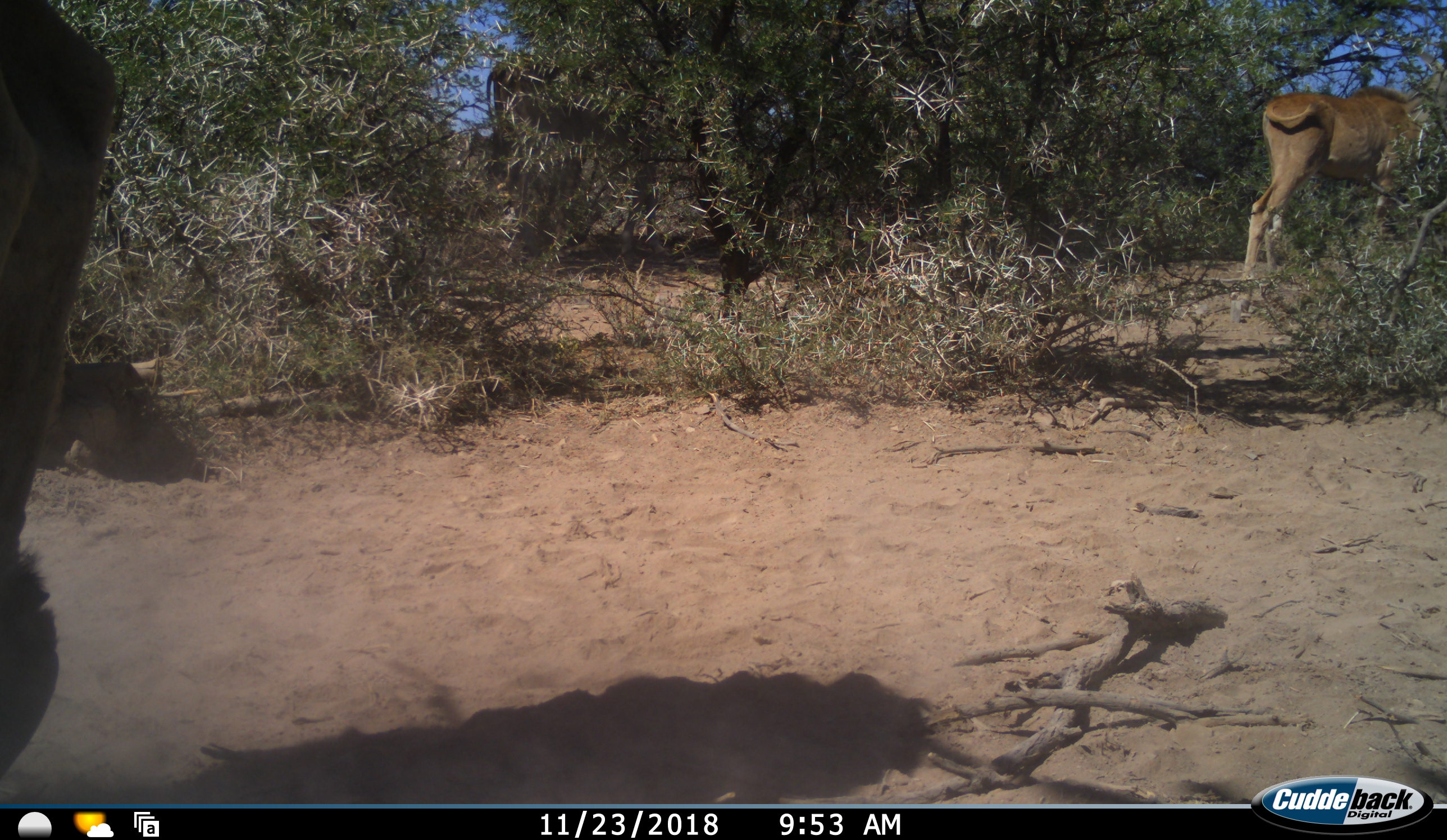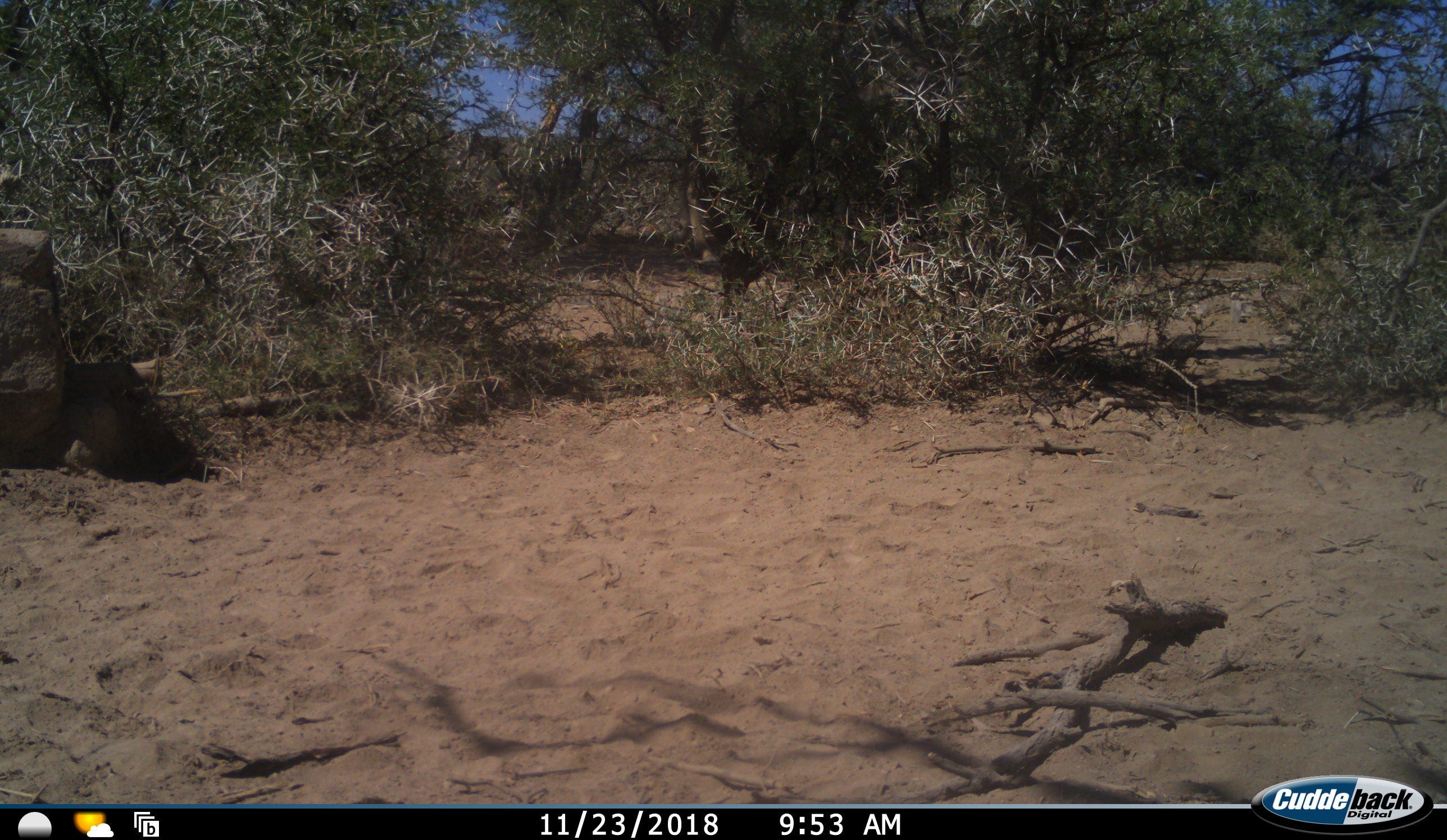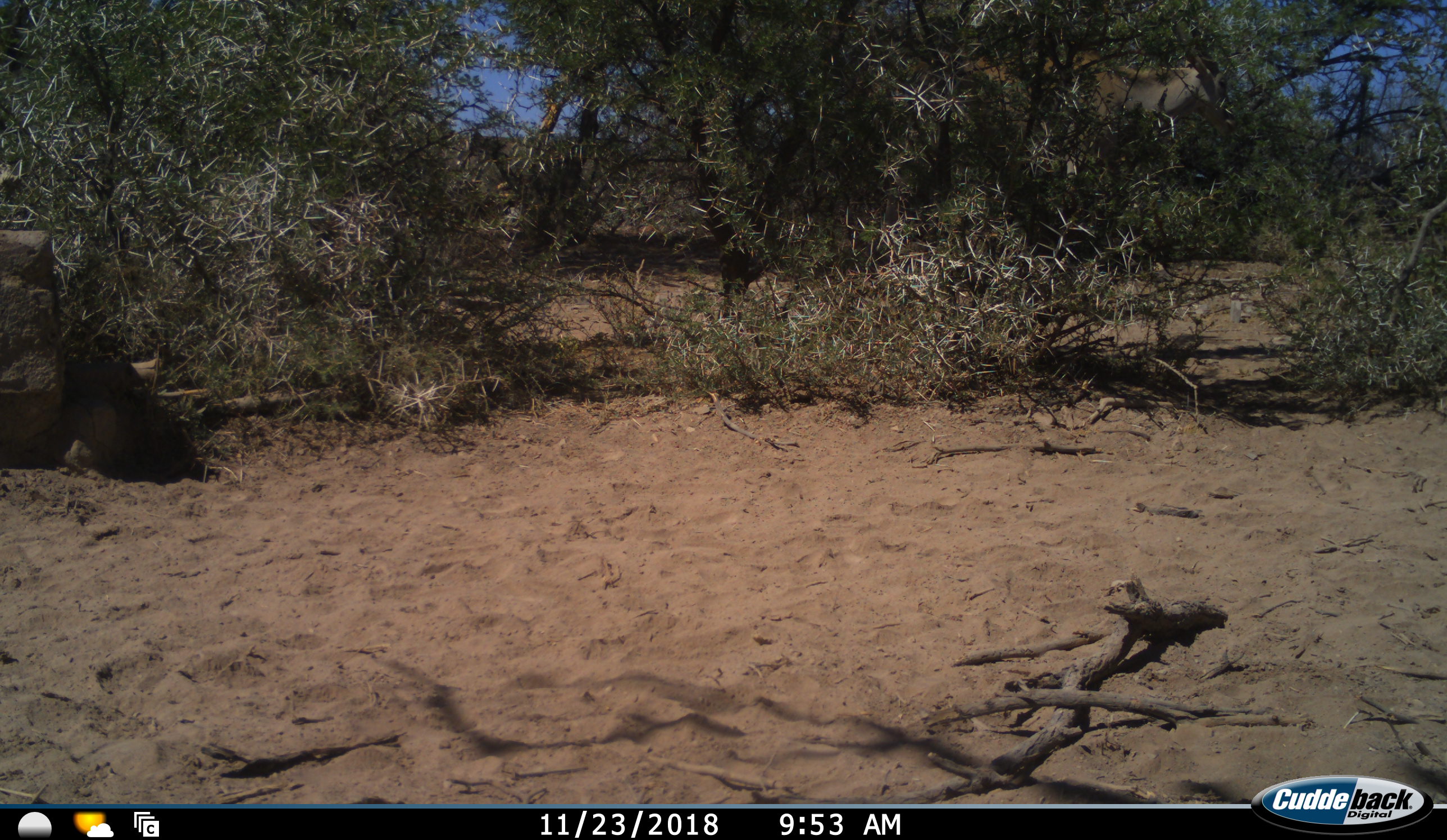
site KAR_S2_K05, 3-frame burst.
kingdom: Animalia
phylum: Chordata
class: Mammalia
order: Artiodactyla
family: Bovidae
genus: Tragelaphus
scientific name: Tragelaphus oryx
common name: eland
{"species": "eland (Tragelaphus oryx)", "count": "2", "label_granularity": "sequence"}